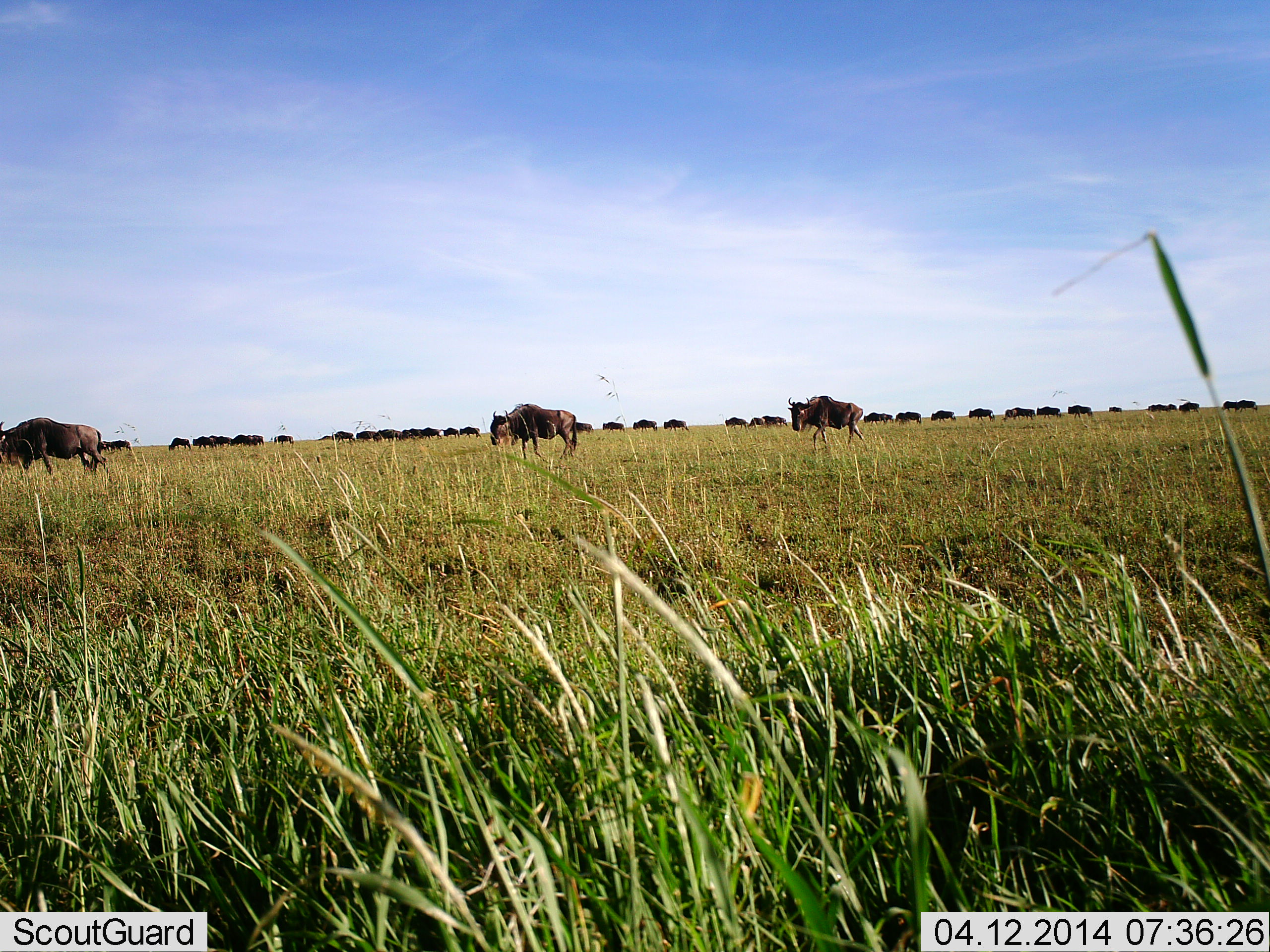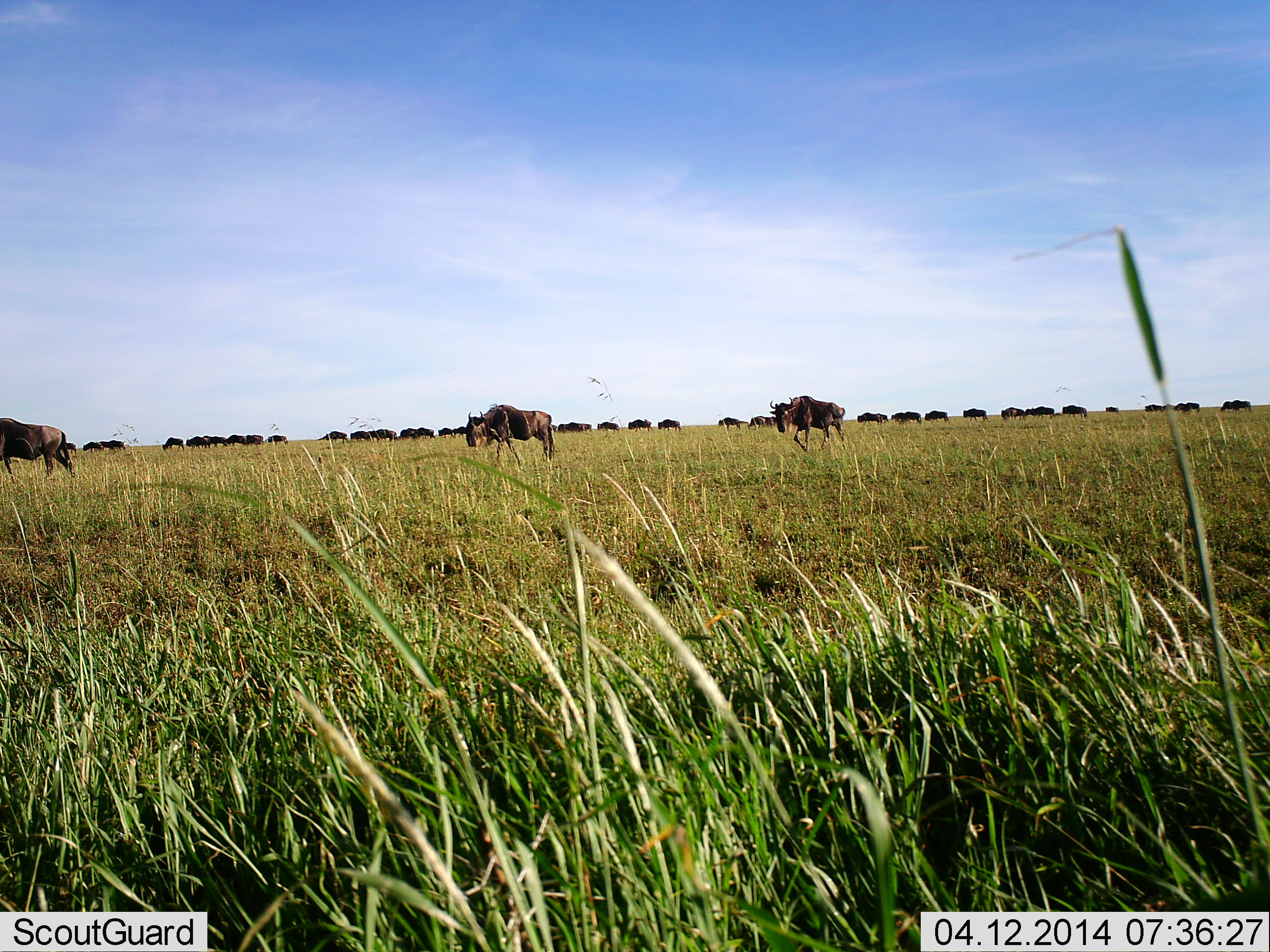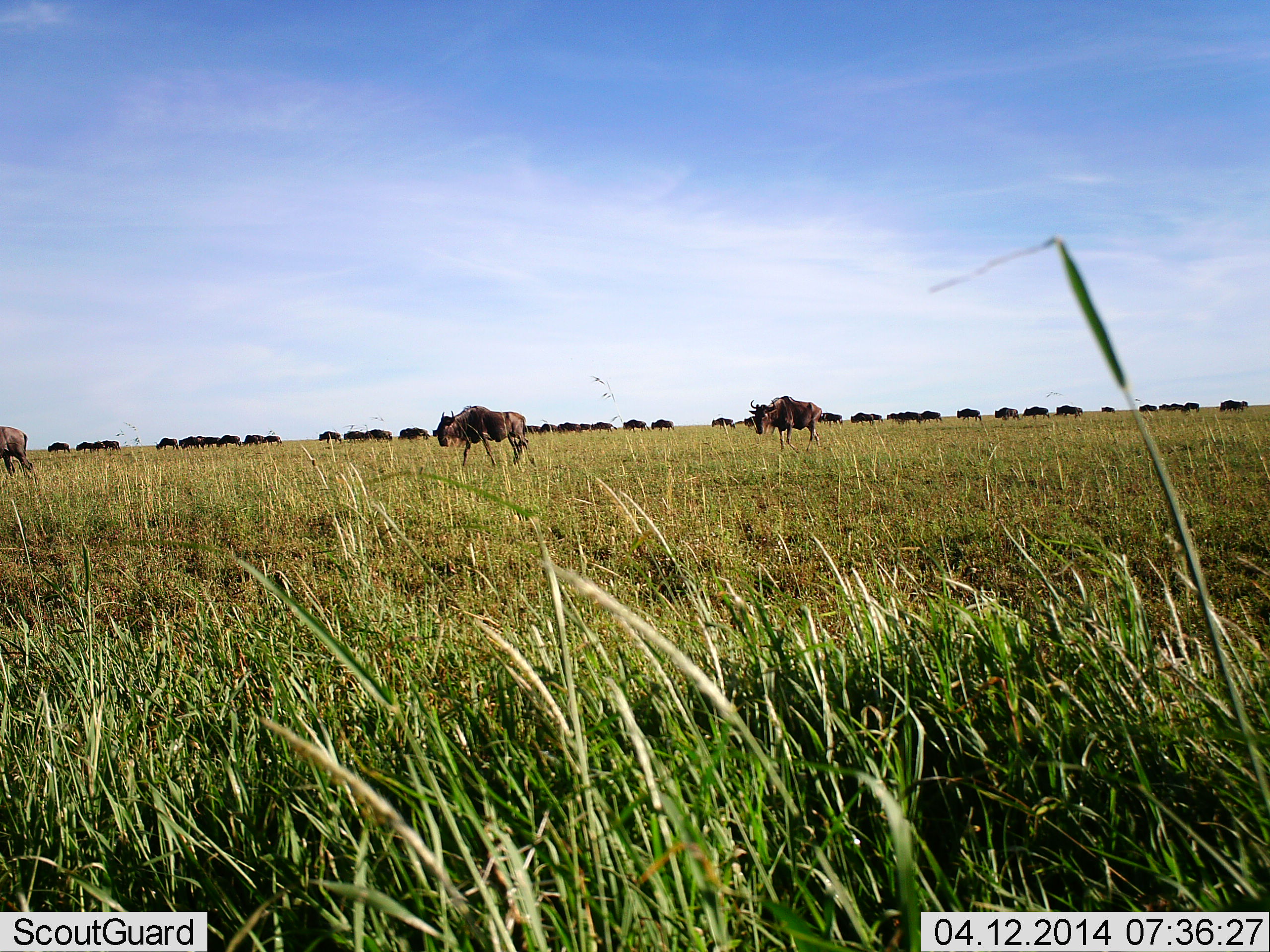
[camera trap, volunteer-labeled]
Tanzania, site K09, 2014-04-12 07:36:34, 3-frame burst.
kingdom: Animalia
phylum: Chordata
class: Mammalia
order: Artiodactyla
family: Bovidae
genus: Connochaetes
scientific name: Connochaetes taurinus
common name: blue wildebeest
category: wildebeest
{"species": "wildebeest (blue wildebeest) (Connochaetes taurinus)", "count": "11-50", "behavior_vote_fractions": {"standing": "8%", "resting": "0%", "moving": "93%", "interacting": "0%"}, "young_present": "3%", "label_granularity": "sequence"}